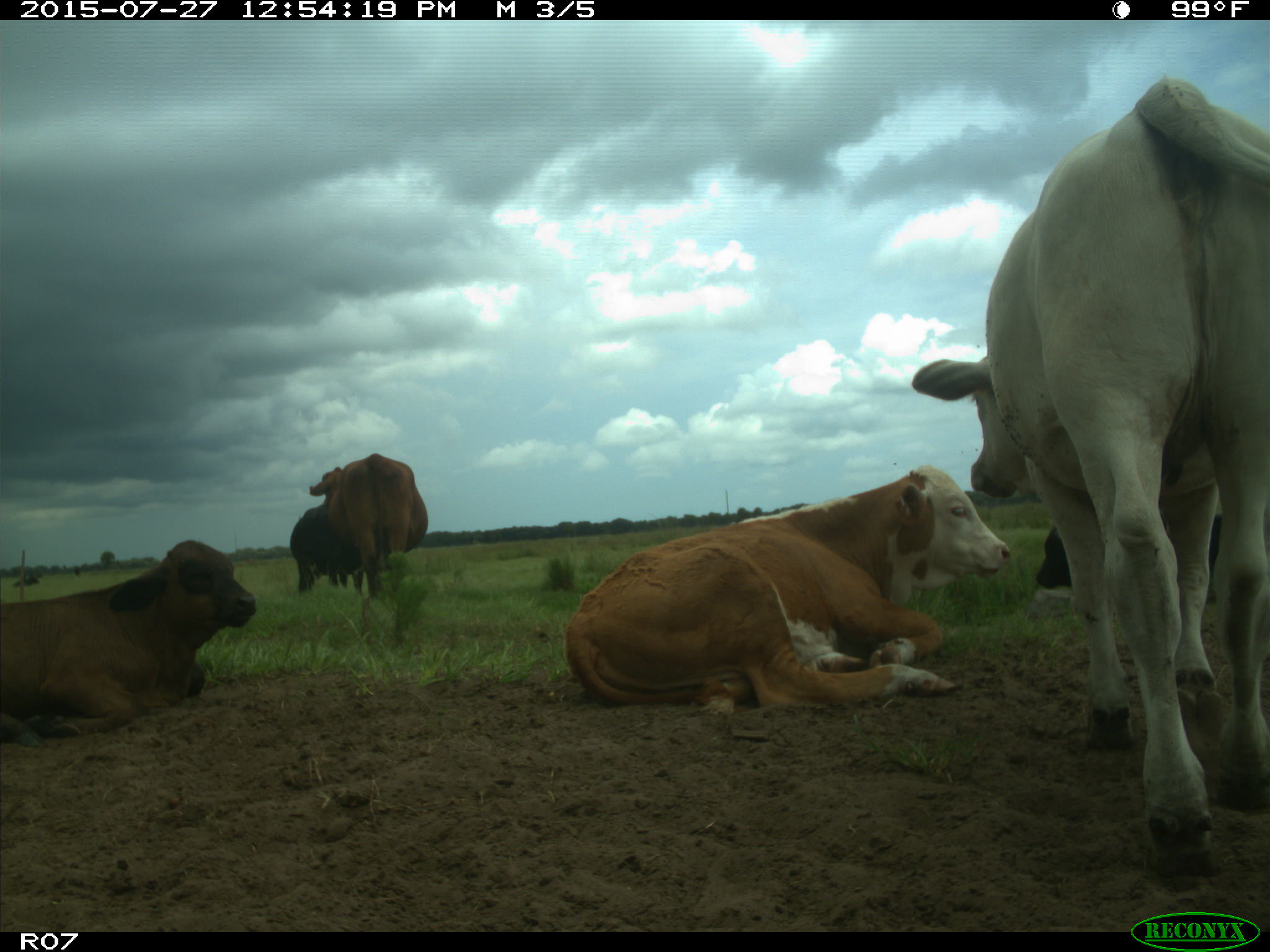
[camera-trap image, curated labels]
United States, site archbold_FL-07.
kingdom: Animalia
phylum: Chordata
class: Mammalia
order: Artiodactyla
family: Bovidae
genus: Bos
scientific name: Bos taurus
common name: domestic cow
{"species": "Bos taurus (domestic cow)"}